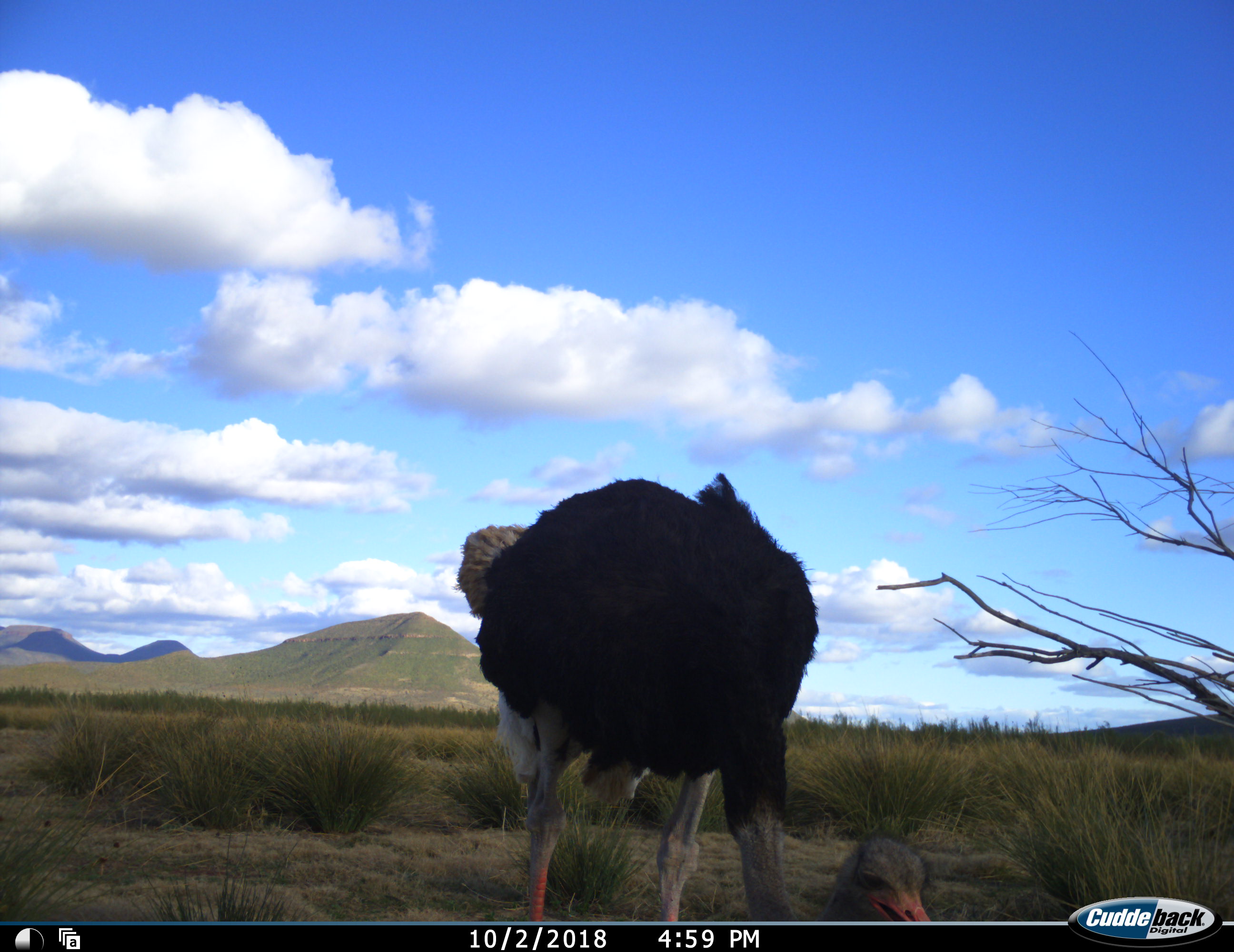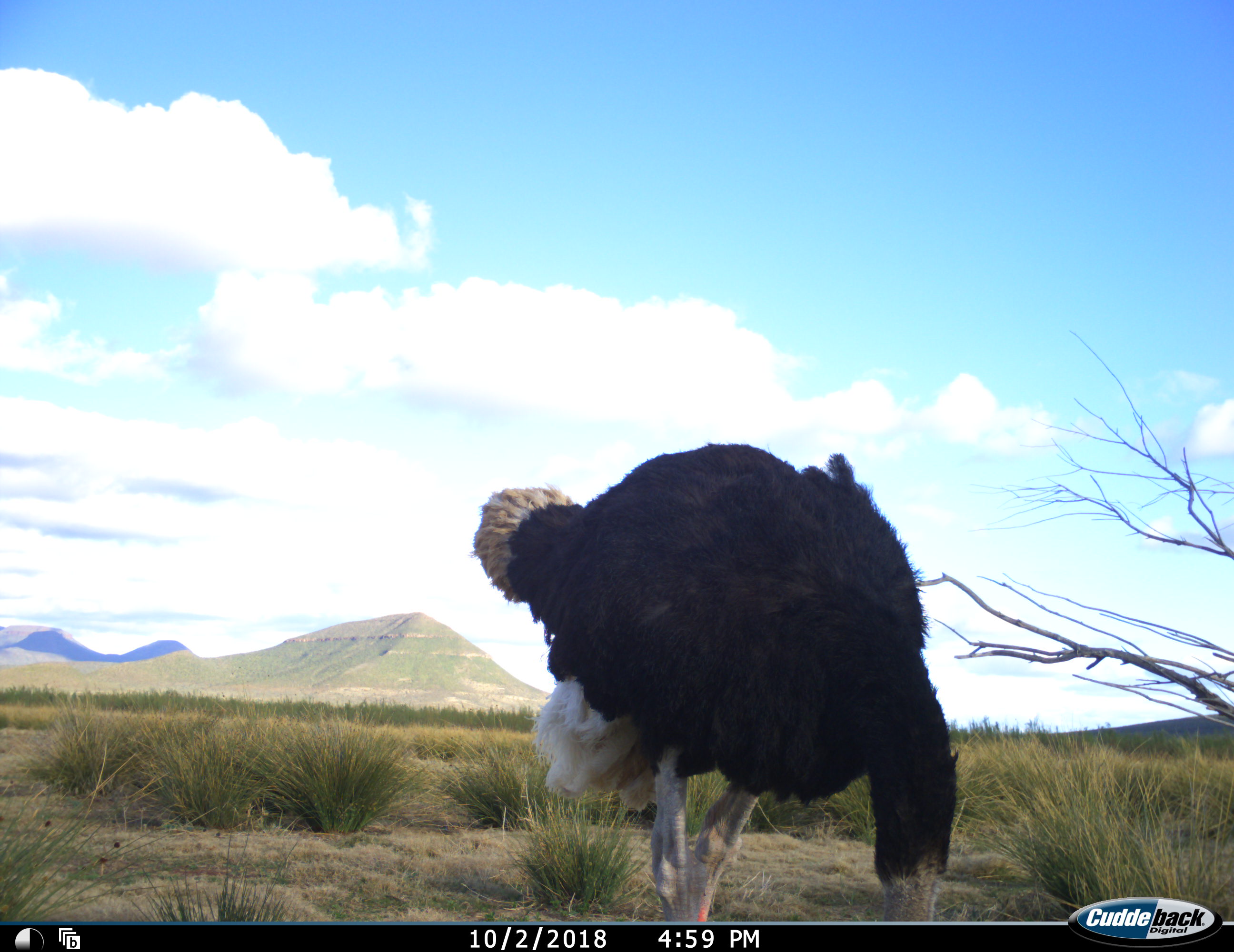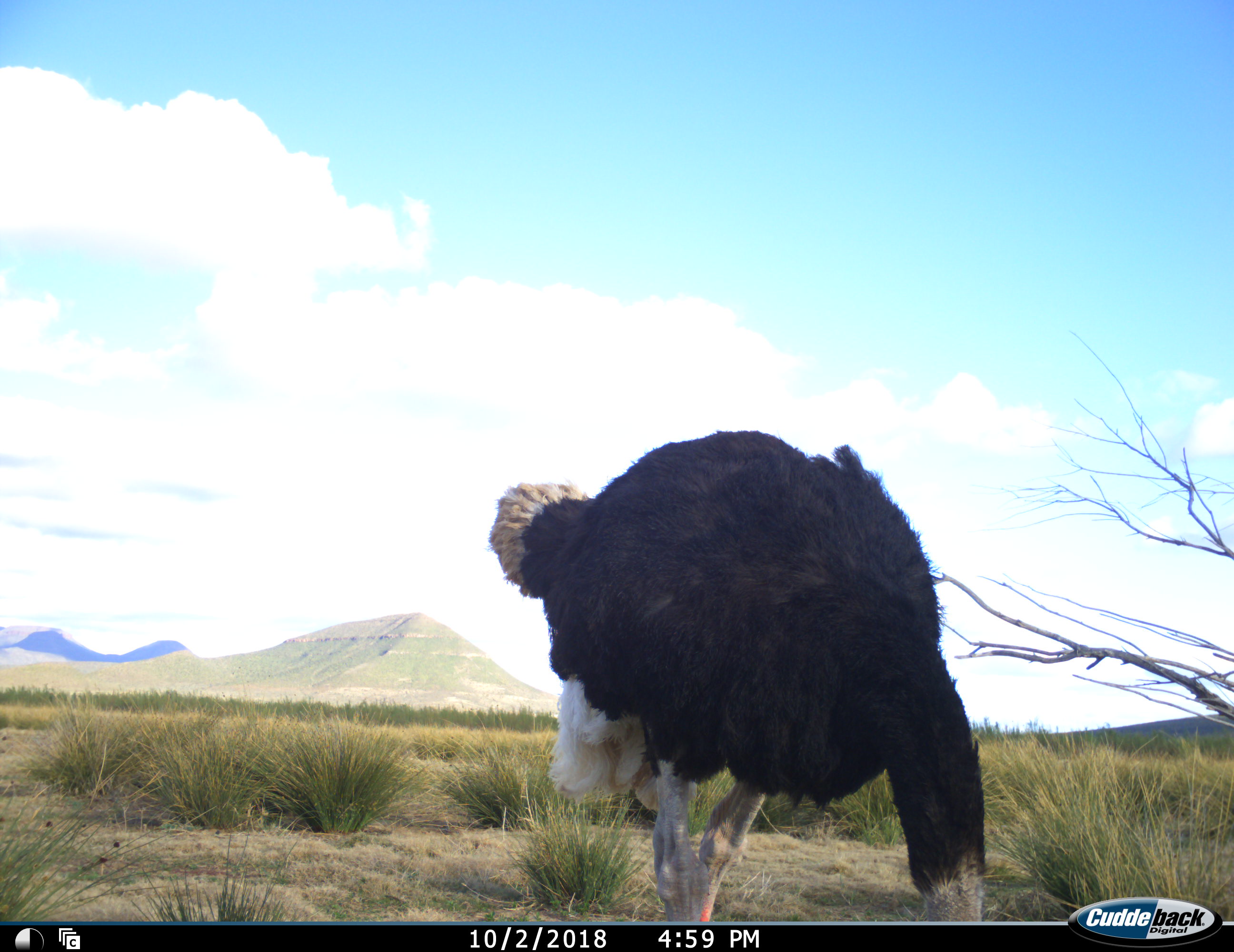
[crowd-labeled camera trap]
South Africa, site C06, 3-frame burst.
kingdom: Animalia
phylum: Chordata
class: Aves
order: Struthioniformes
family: Struthionidae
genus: Struthio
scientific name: Struthio camelus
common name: ostrich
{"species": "ostrich (Struthio camelus)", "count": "1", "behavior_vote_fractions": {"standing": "30%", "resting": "0%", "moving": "10%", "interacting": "0%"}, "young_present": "0%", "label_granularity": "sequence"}